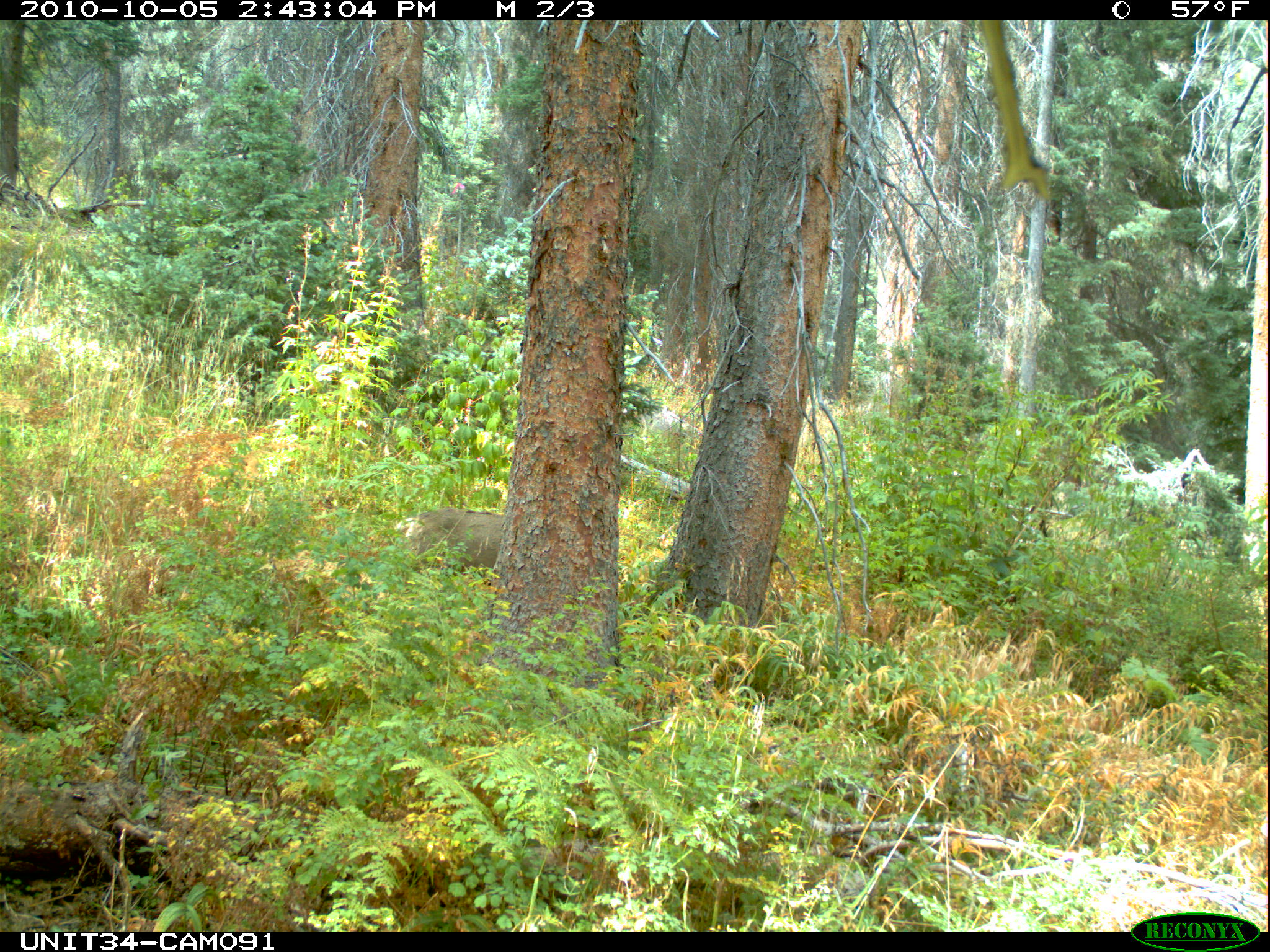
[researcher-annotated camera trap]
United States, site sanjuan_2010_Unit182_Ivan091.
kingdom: Animalia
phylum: Chordata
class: Mammalia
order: Artiodactyla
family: Cervidae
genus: Odocoileus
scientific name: Odocoileus hemionus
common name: mule deer